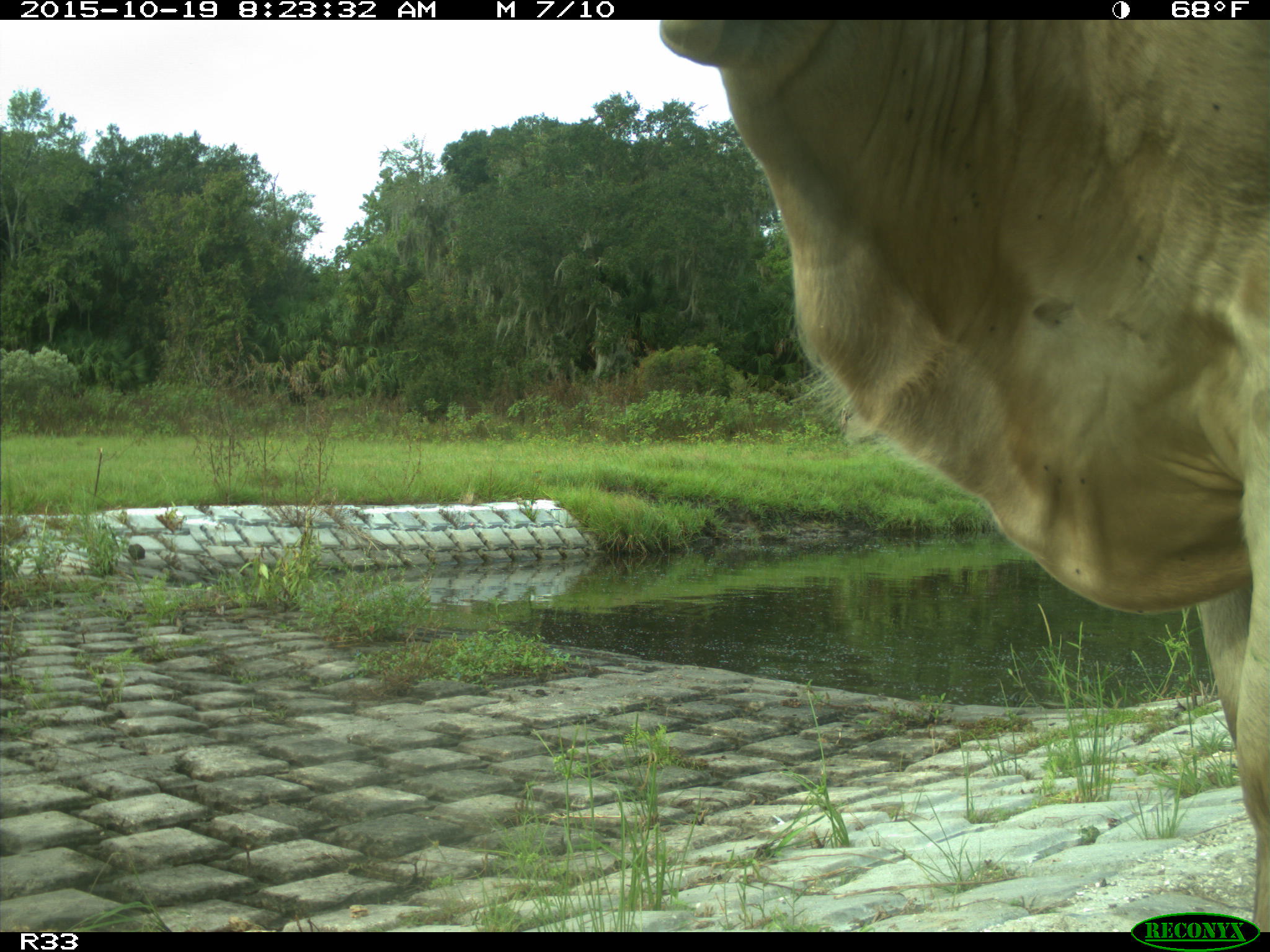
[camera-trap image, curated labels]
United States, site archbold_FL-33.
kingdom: Animalia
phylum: Chordata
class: Mammalia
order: Artiodactyla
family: Bovidae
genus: Bos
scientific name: Bos taurus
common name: domestic cow